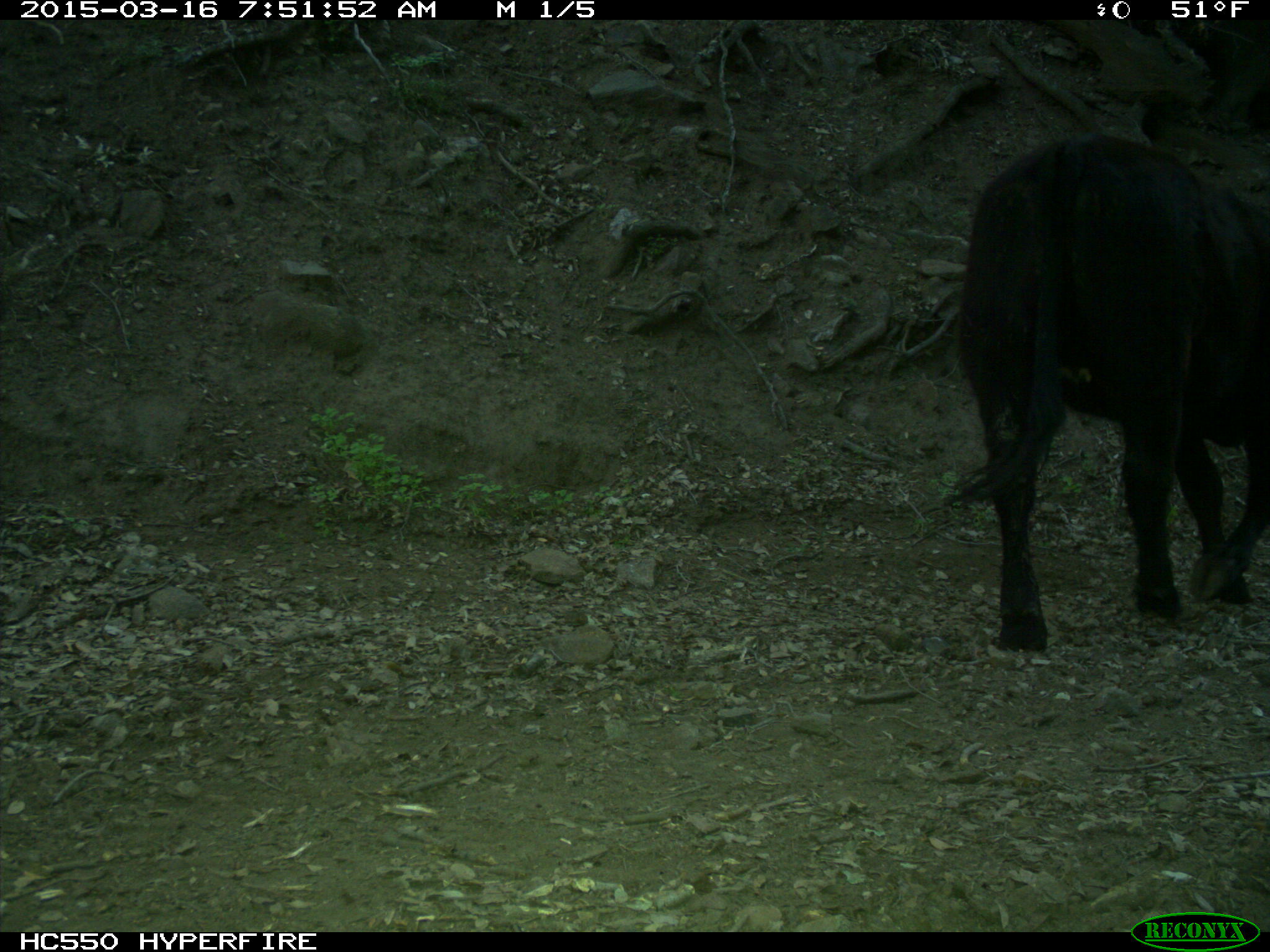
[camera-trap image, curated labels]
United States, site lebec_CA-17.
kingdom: Animalia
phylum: Chordata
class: Mammalia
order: Artiodactyla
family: Bovidae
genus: Bos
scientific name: Bos taurus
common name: domestic cow